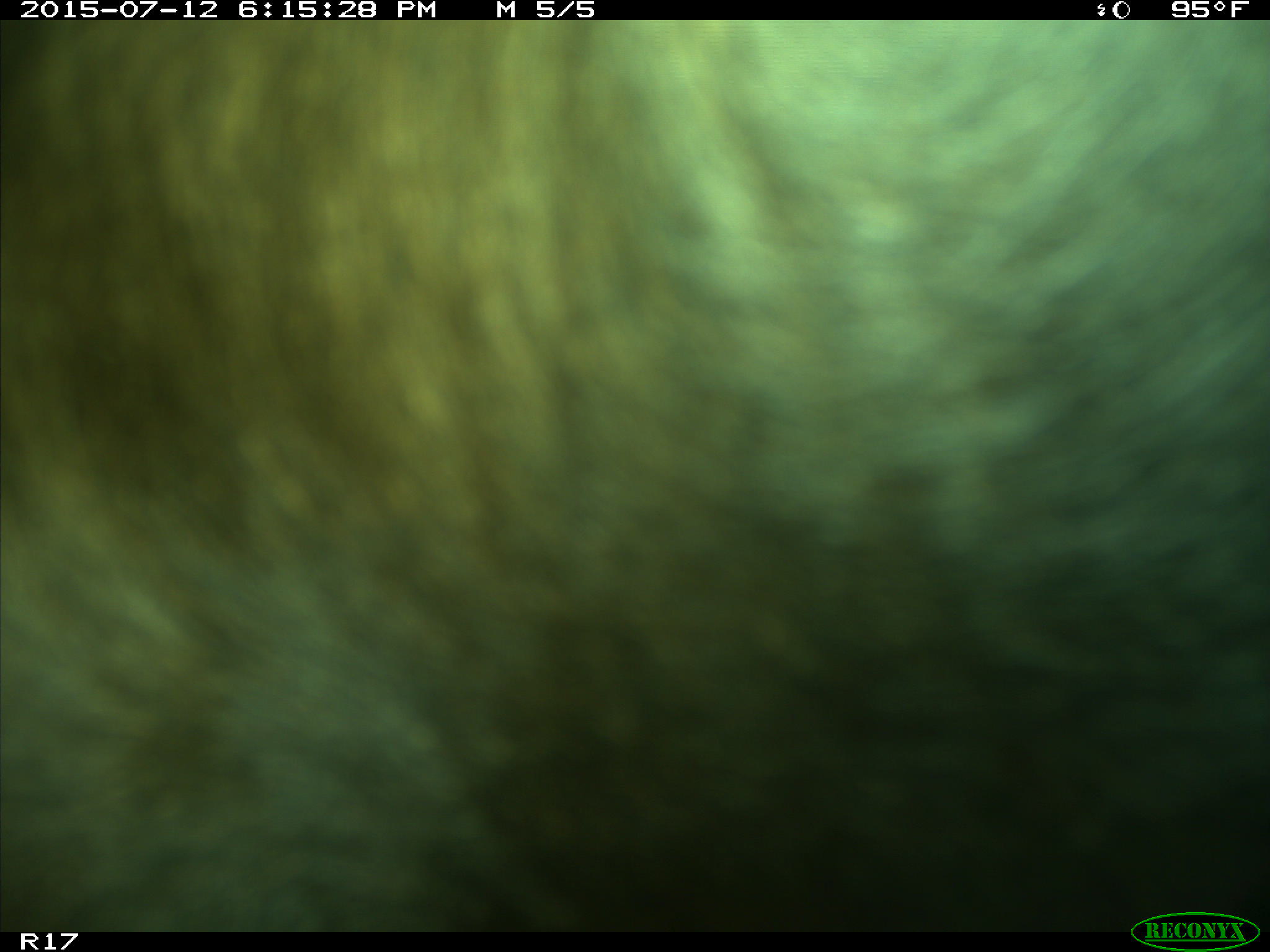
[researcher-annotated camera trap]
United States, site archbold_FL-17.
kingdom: Animalia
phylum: Chordata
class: Mammalia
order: Artiodactyla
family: Bovidae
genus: Bos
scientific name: Bos taurus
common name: domestic cow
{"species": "Bos taurus (domestic cow)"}